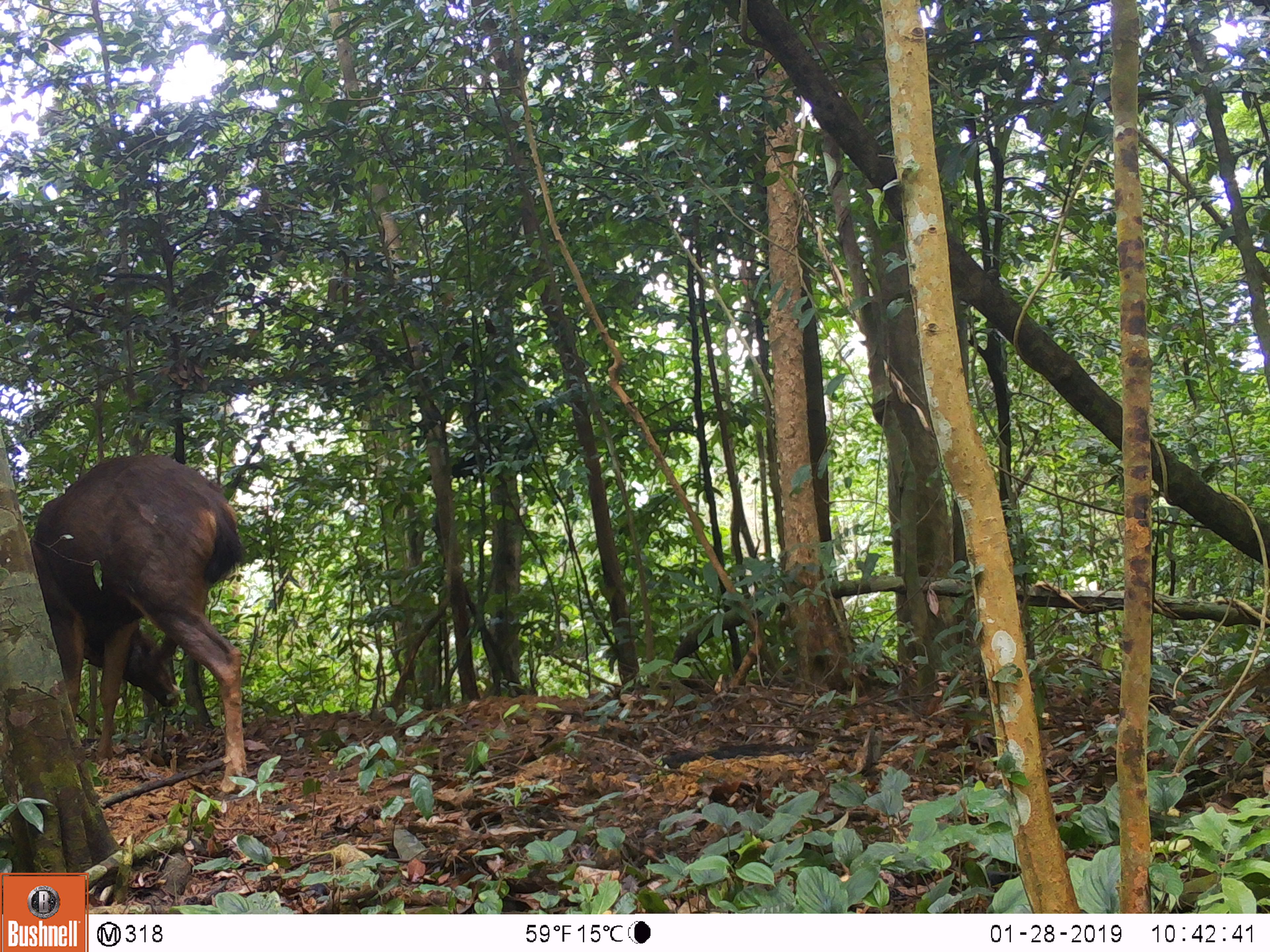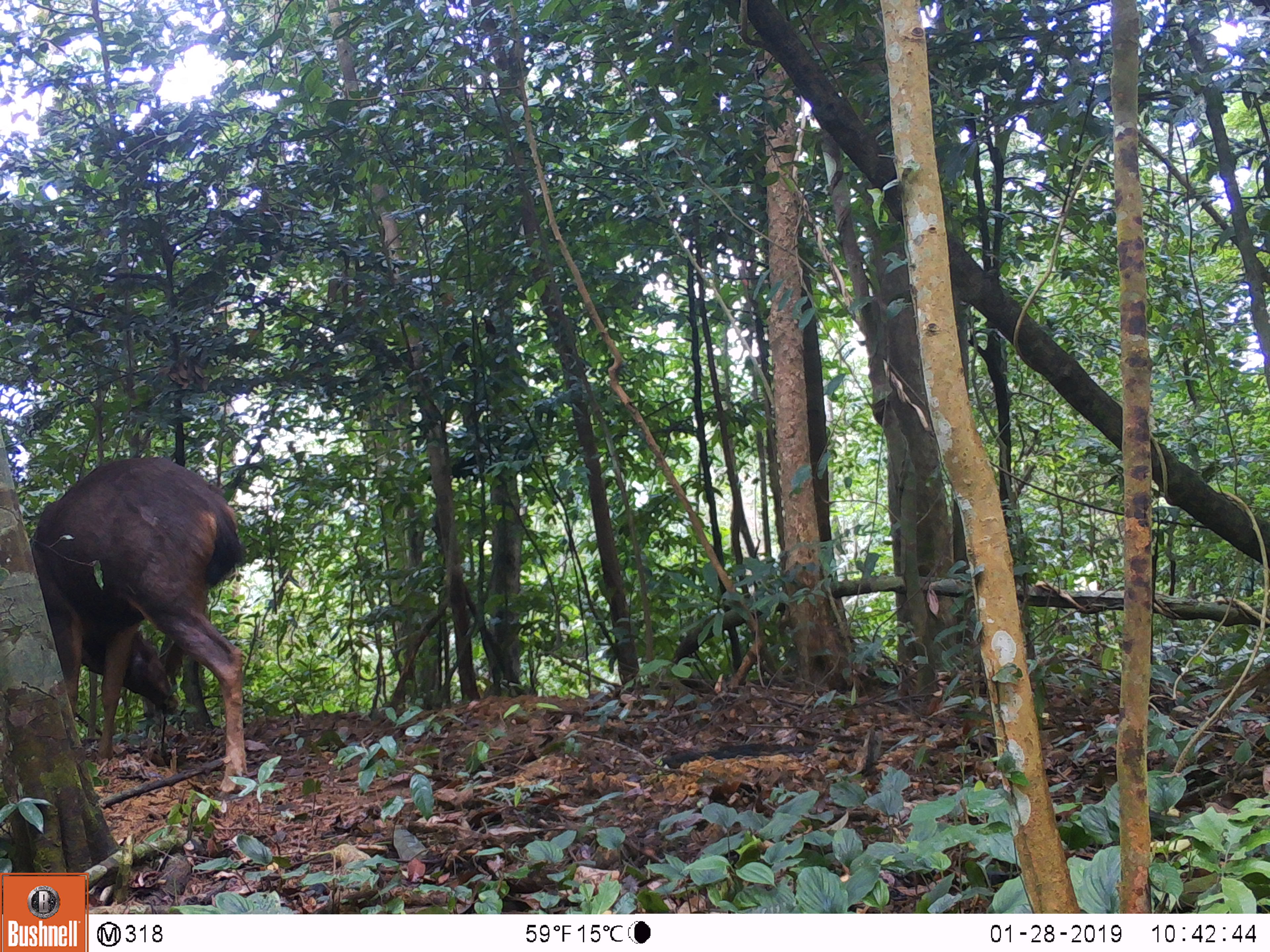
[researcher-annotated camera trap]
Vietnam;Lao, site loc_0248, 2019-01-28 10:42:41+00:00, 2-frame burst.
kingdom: Animalia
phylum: Chordata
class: Mammalia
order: Artiodactyla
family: Cervidae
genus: Rusa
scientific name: Rusa unicolor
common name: sambar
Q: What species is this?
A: Sambar (Rusa unicolor).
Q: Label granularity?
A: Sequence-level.